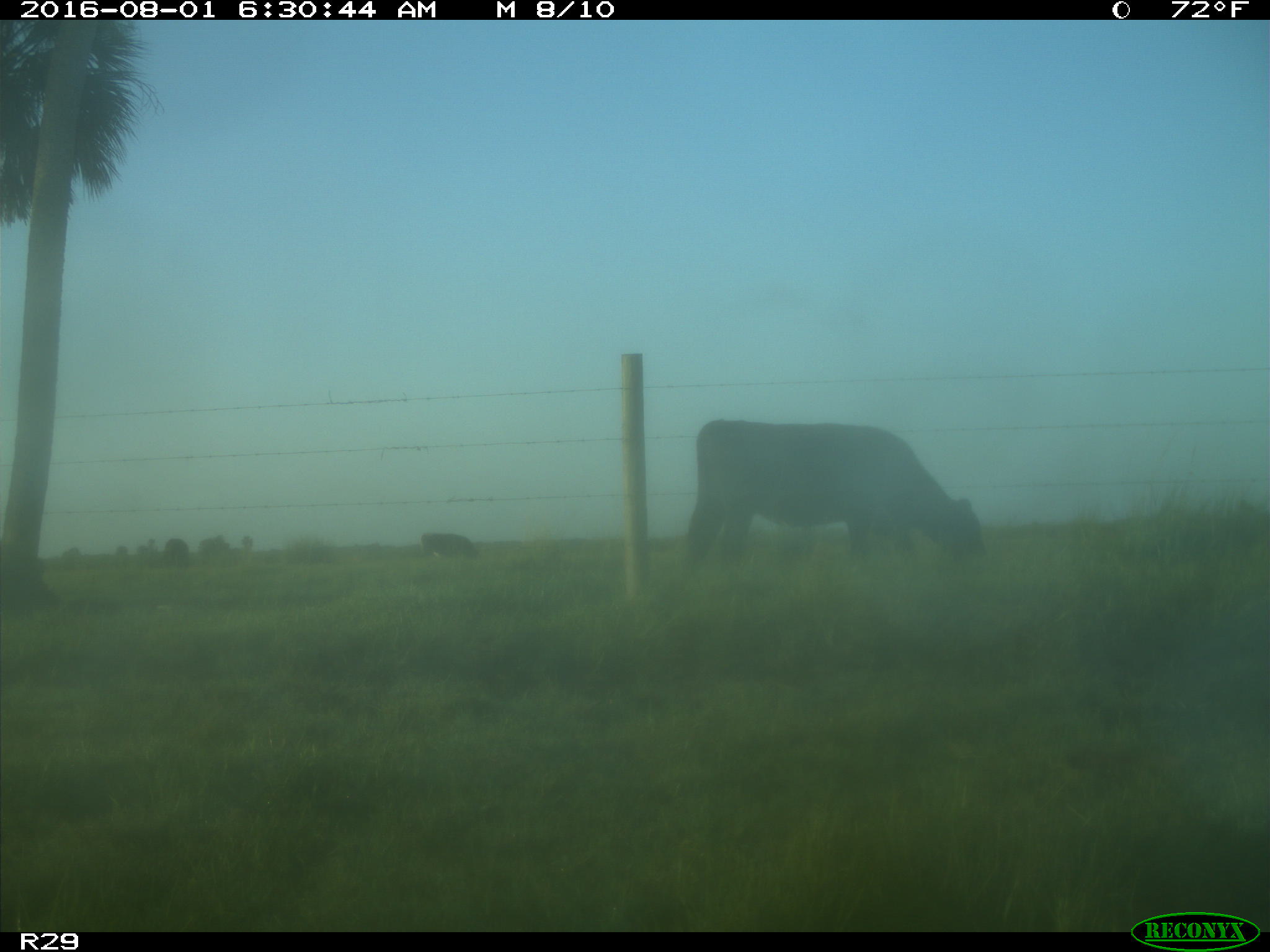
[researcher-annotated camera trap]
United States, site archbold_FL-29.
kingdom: Animalia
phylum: Chordata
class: Mammalia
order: Artiodactyla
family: Bovidae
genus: Bos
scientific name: Bos taurus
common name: domestic cow